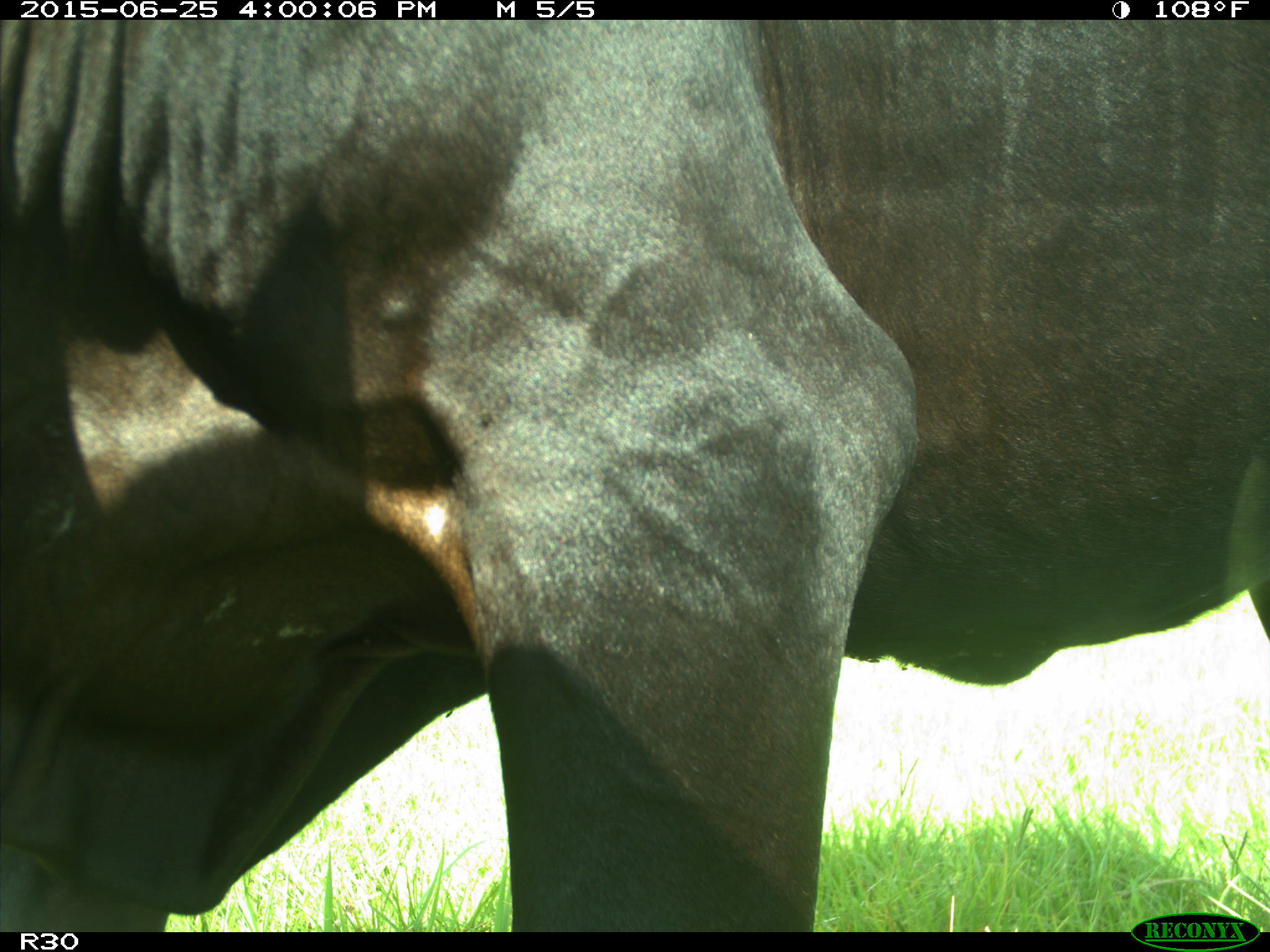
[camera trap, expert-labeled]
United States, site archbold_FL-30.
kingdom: Animalia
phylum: Chordata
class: Mammalia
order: Artiodactyla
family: Bovidae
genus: Bos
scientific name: Bos taurus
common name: domestic cow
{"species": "Bos taurus (domestic cow)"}